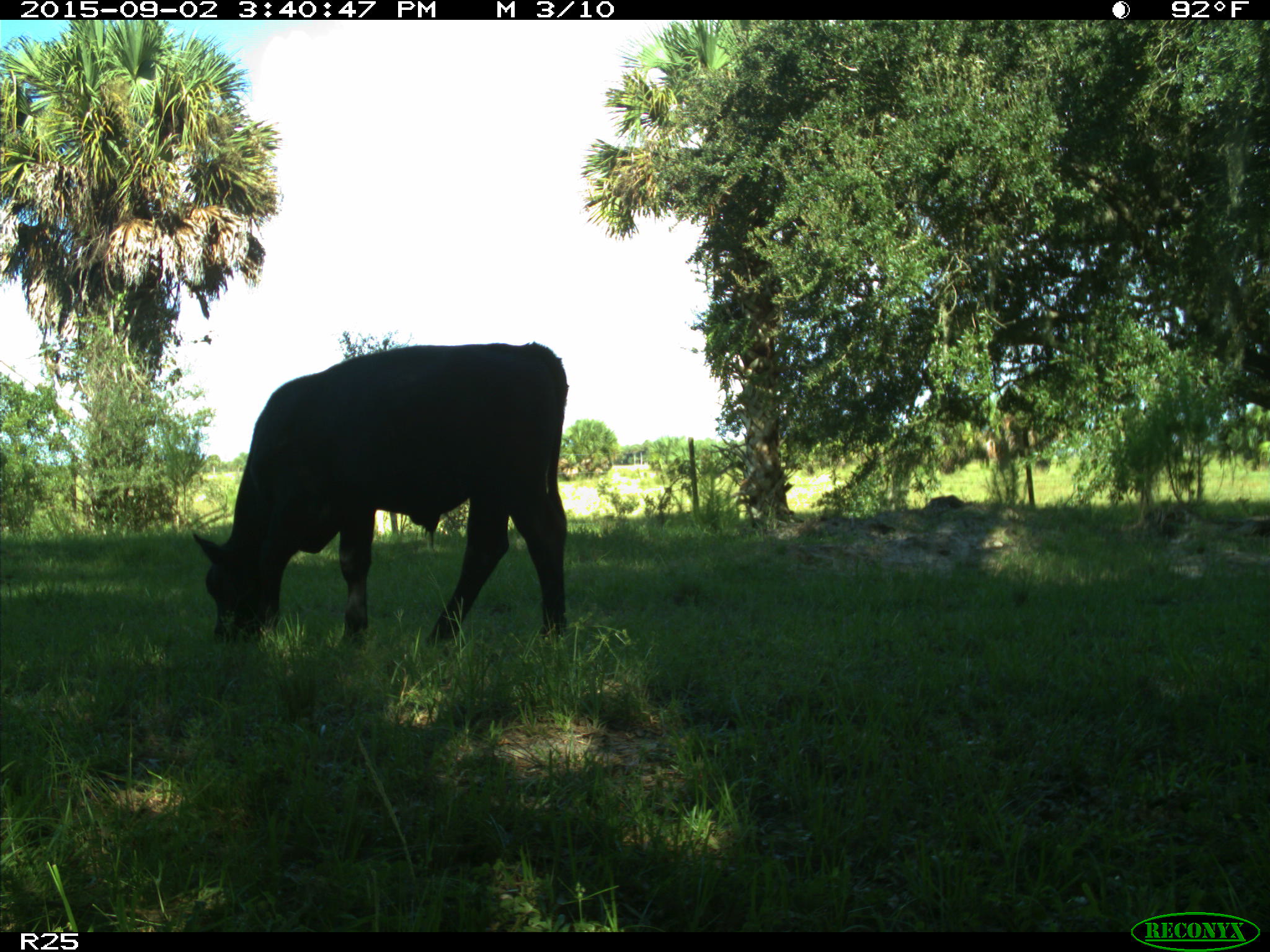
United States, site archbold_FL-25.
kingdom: Animalia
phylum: Chordata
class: Mammalia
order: Artiodactyla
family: Bovidae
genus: Bos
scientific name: Bos taurus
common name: domestic cow